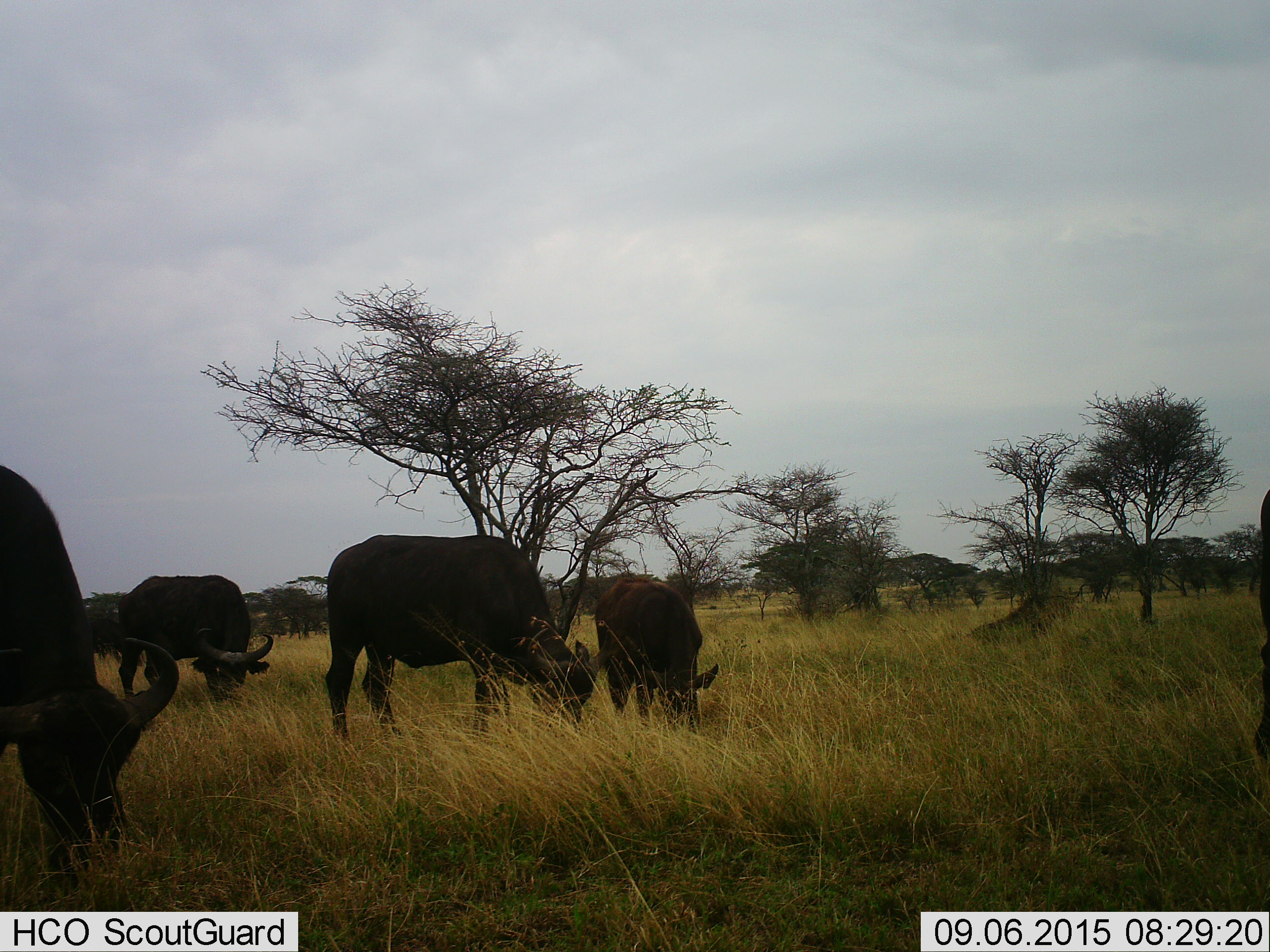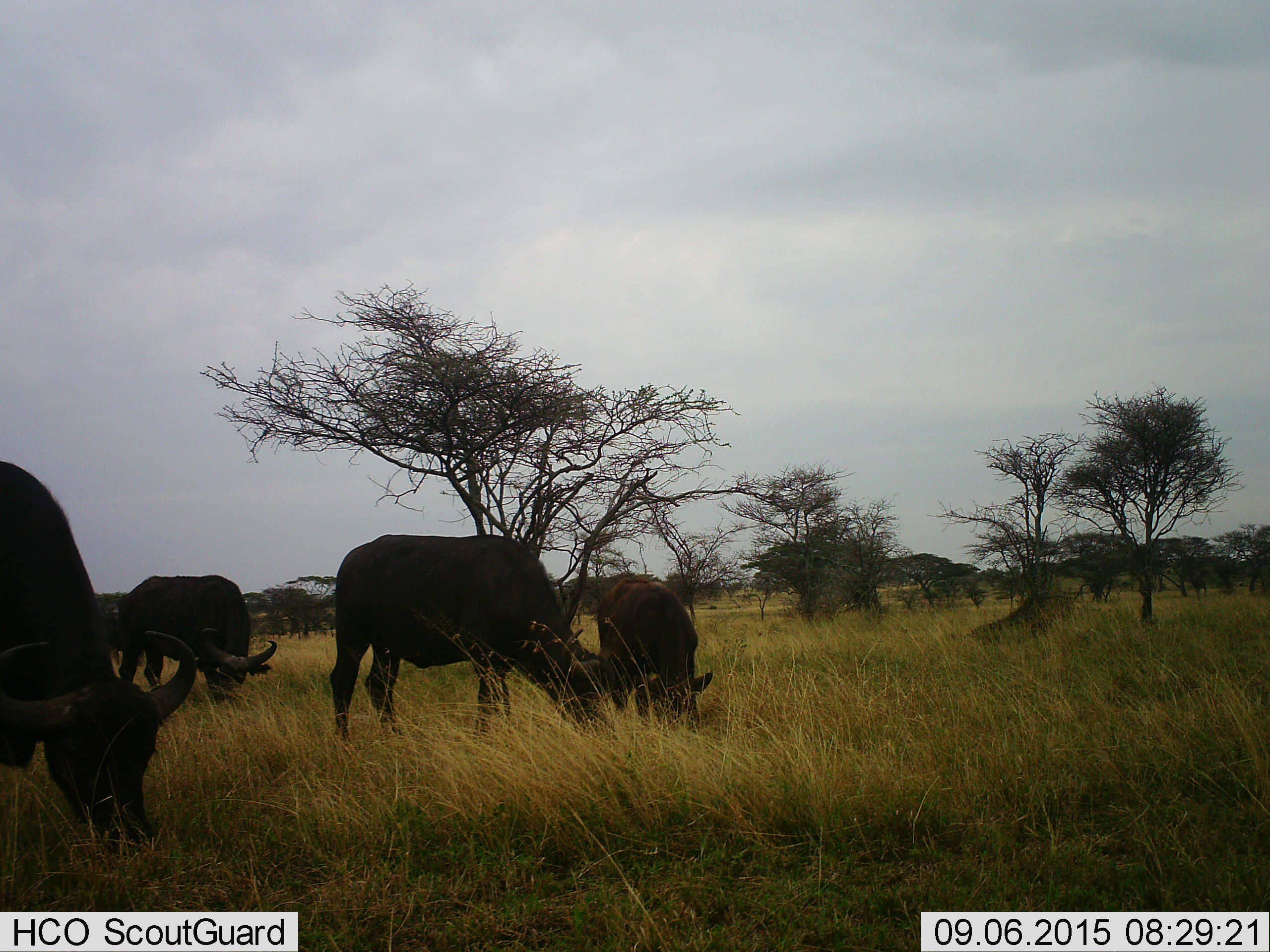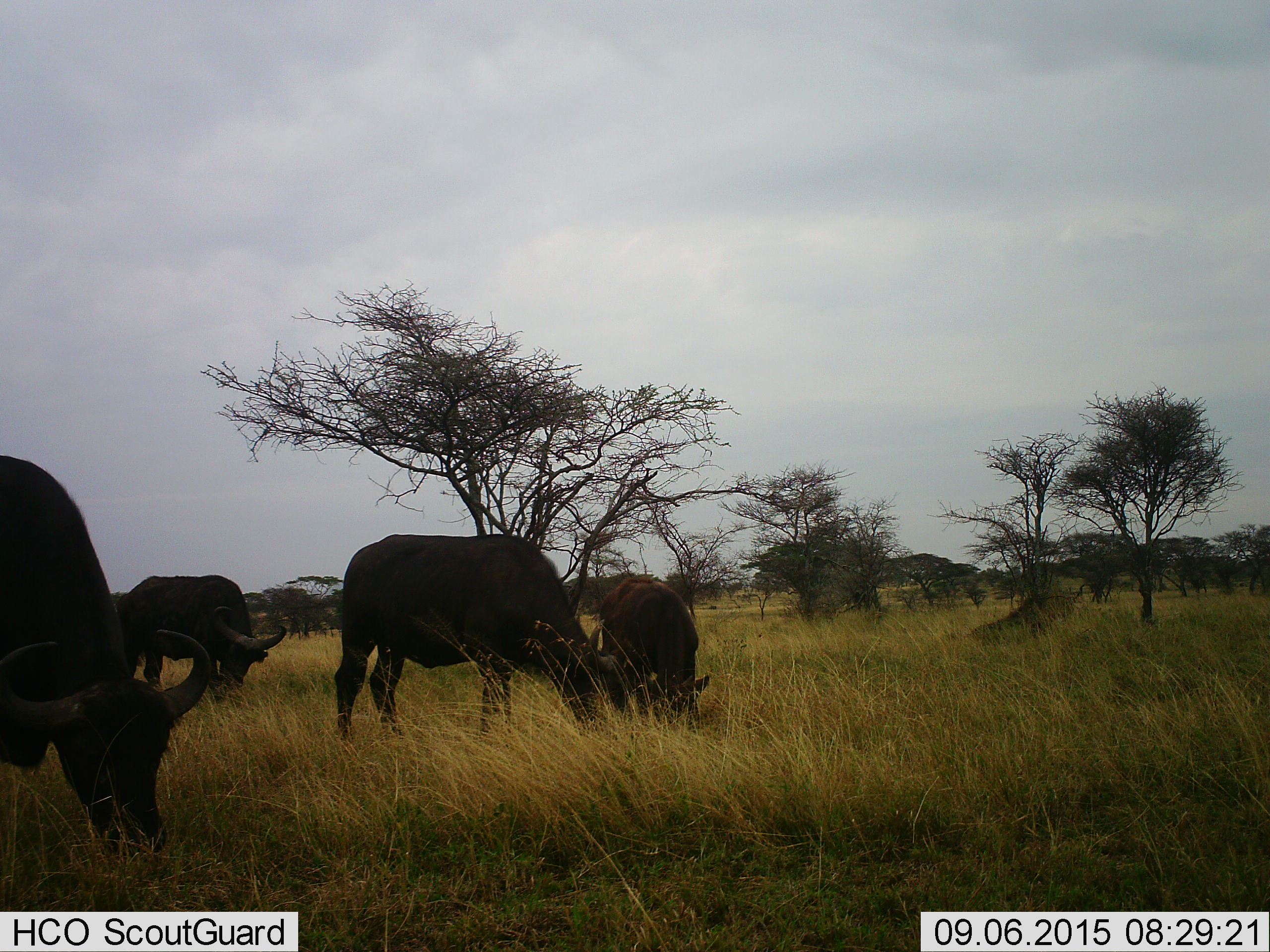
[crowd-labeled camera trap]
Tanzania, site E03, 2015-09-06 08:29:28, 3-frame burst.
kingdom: Animalia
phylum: Chordata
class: Mammalia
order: Artiodactyla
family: Bovidae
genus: Syncerus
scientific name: Syncerus caffer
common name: cape buffalo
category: buffalo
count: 5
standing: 41%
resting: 6%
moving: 24%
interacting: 0%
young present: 24%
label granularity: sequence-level